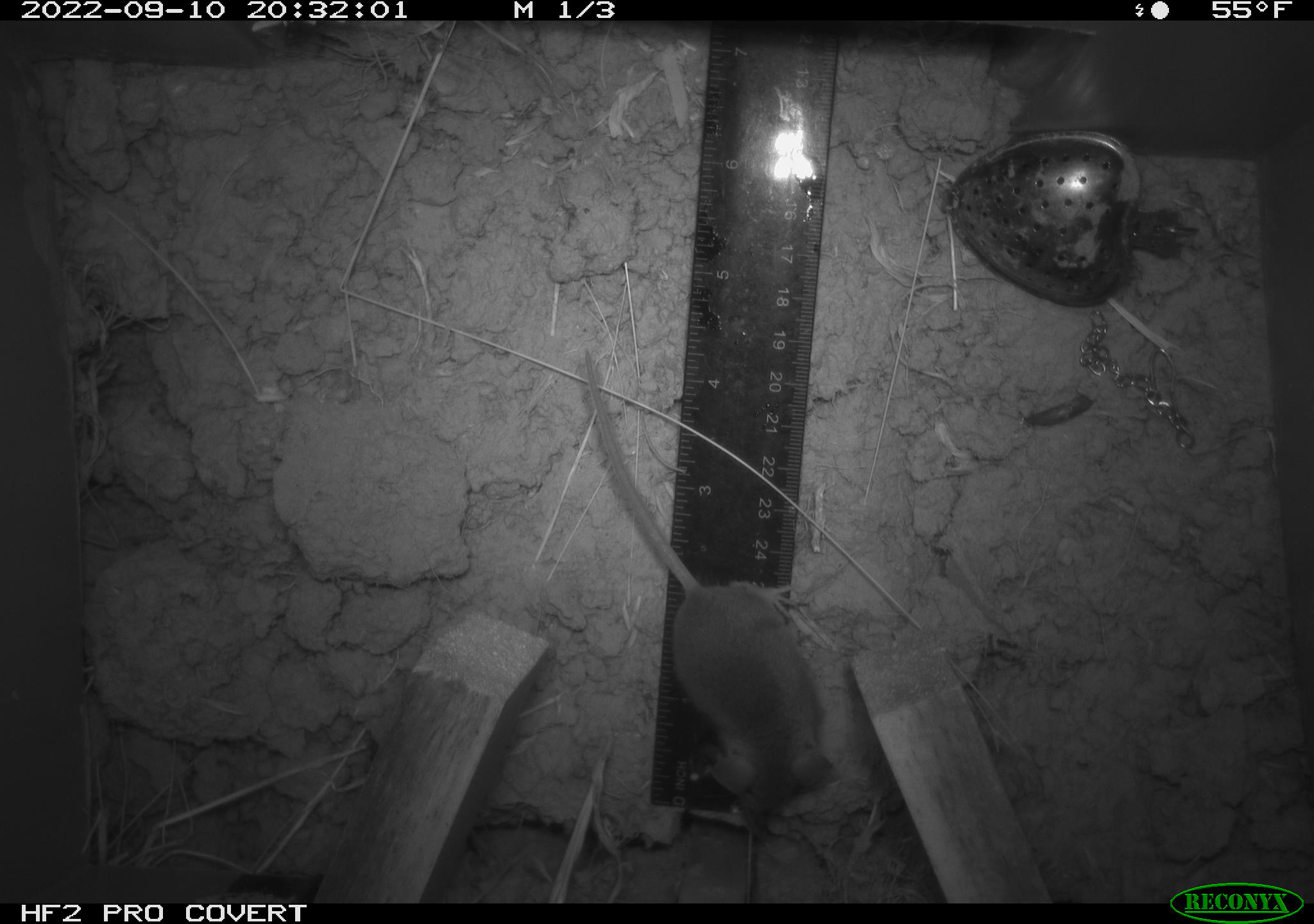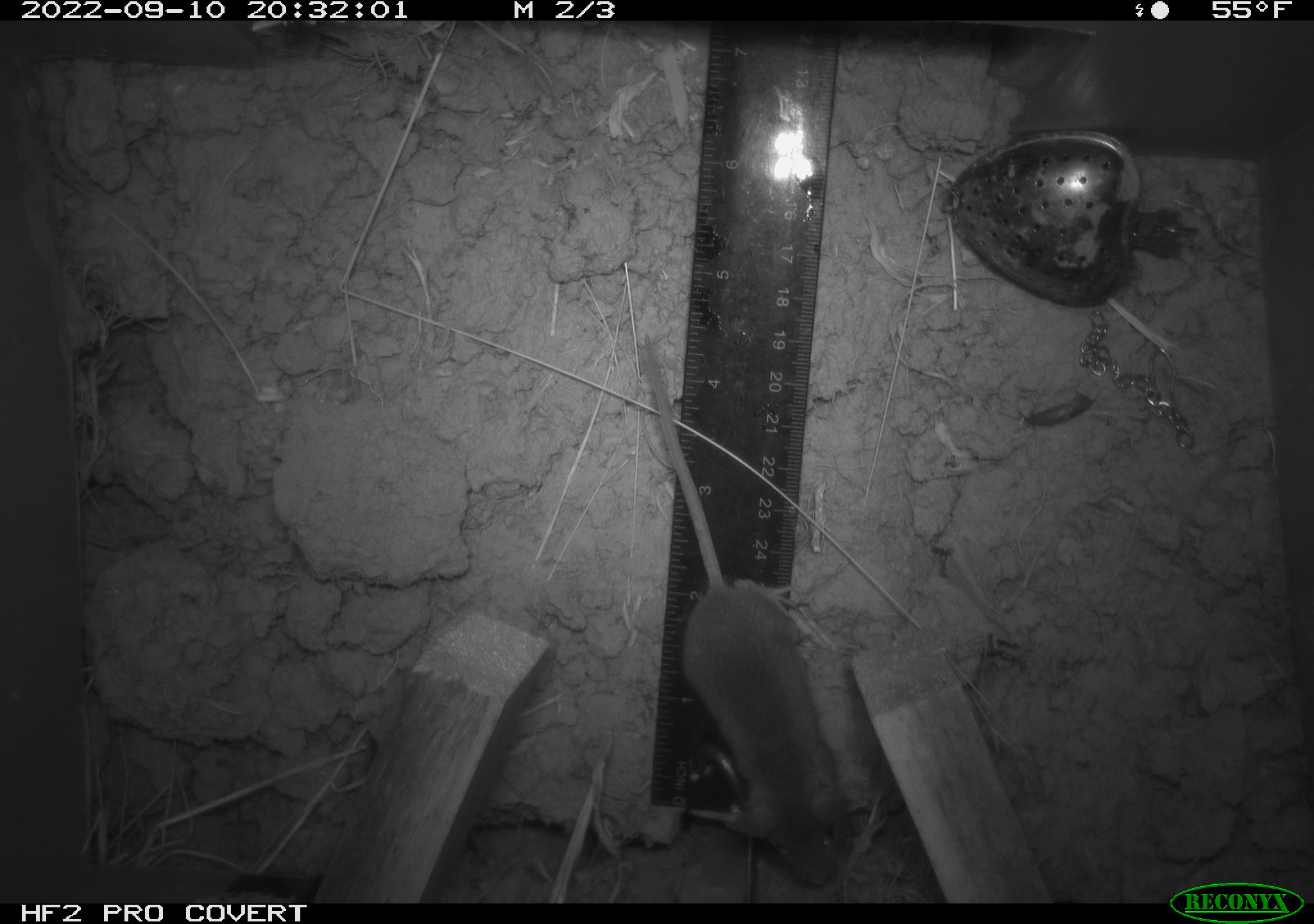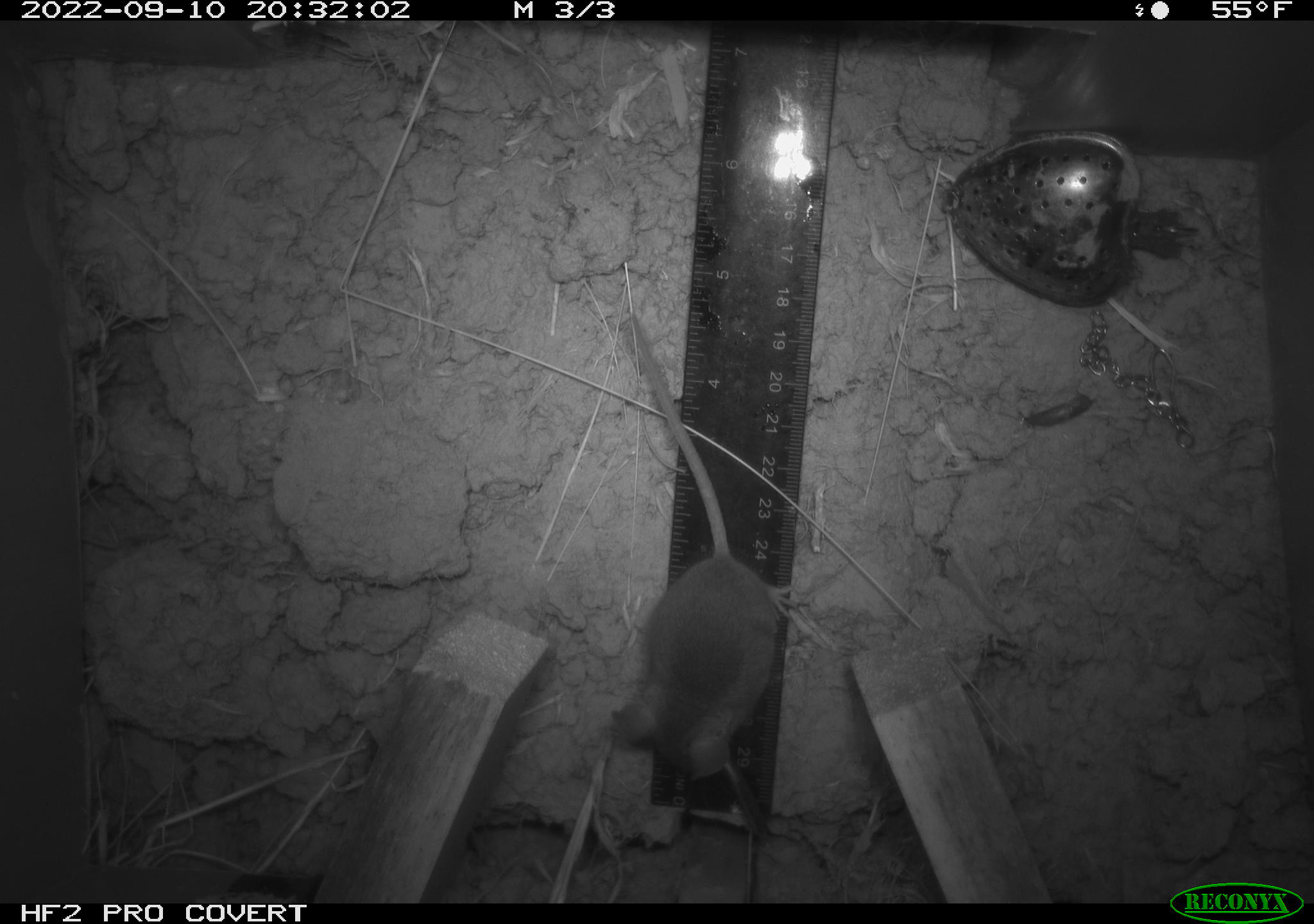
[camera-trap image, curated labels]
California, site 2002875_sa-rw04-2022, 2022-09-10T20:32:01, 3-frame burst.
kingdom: Animalia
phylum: Chordata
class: Mammalia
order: Rodentia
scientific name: Rodentia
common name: mouse species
Mouse species (Rodentia).